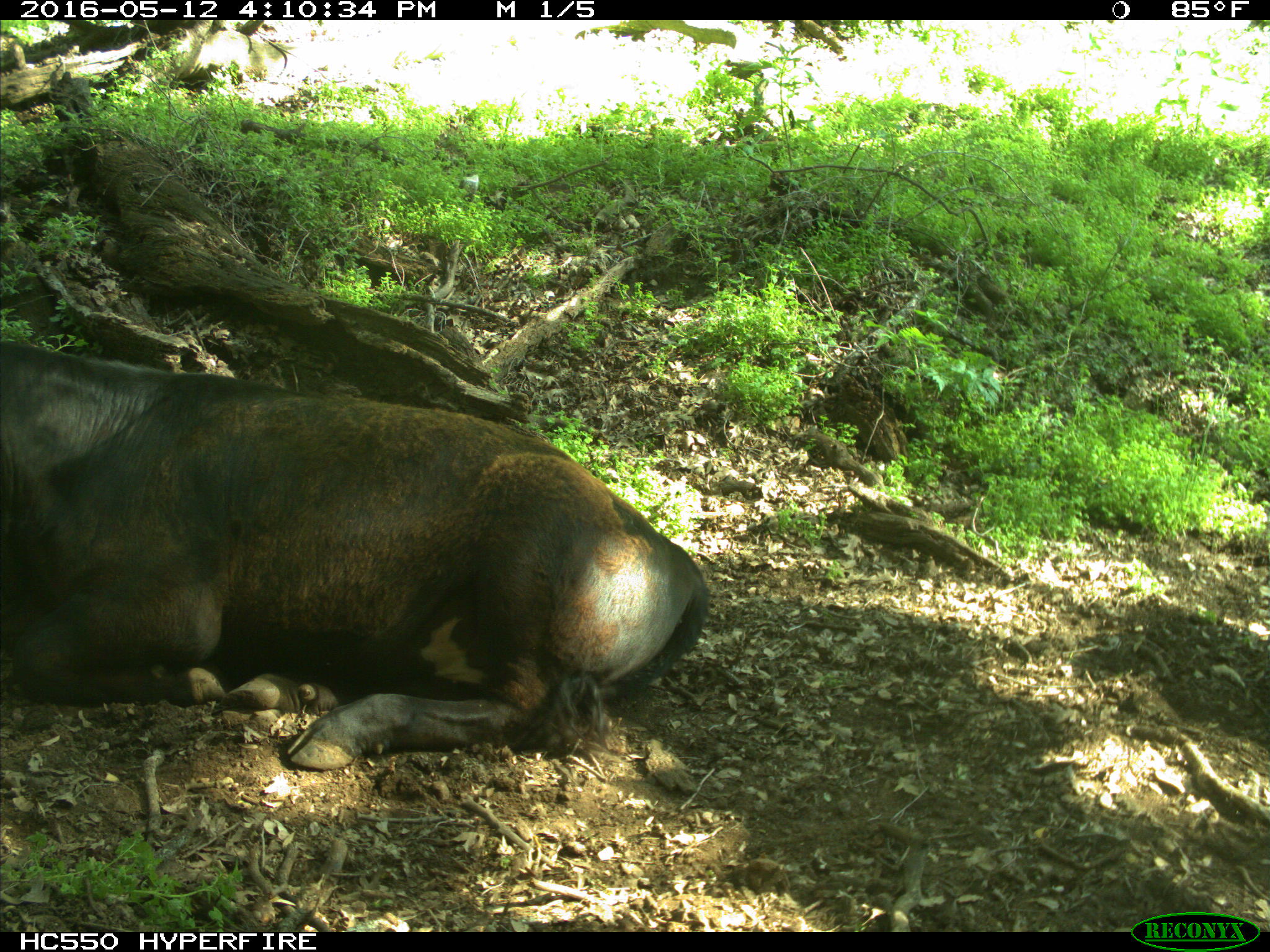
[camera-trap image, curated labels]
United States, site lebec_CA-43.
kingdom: Animalia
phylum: Chordata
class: Mammalia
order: Artiodactyla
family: Bovidae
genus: Bos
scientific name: Bos taurus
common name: domestic cow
Bos taurus (domestic cow).